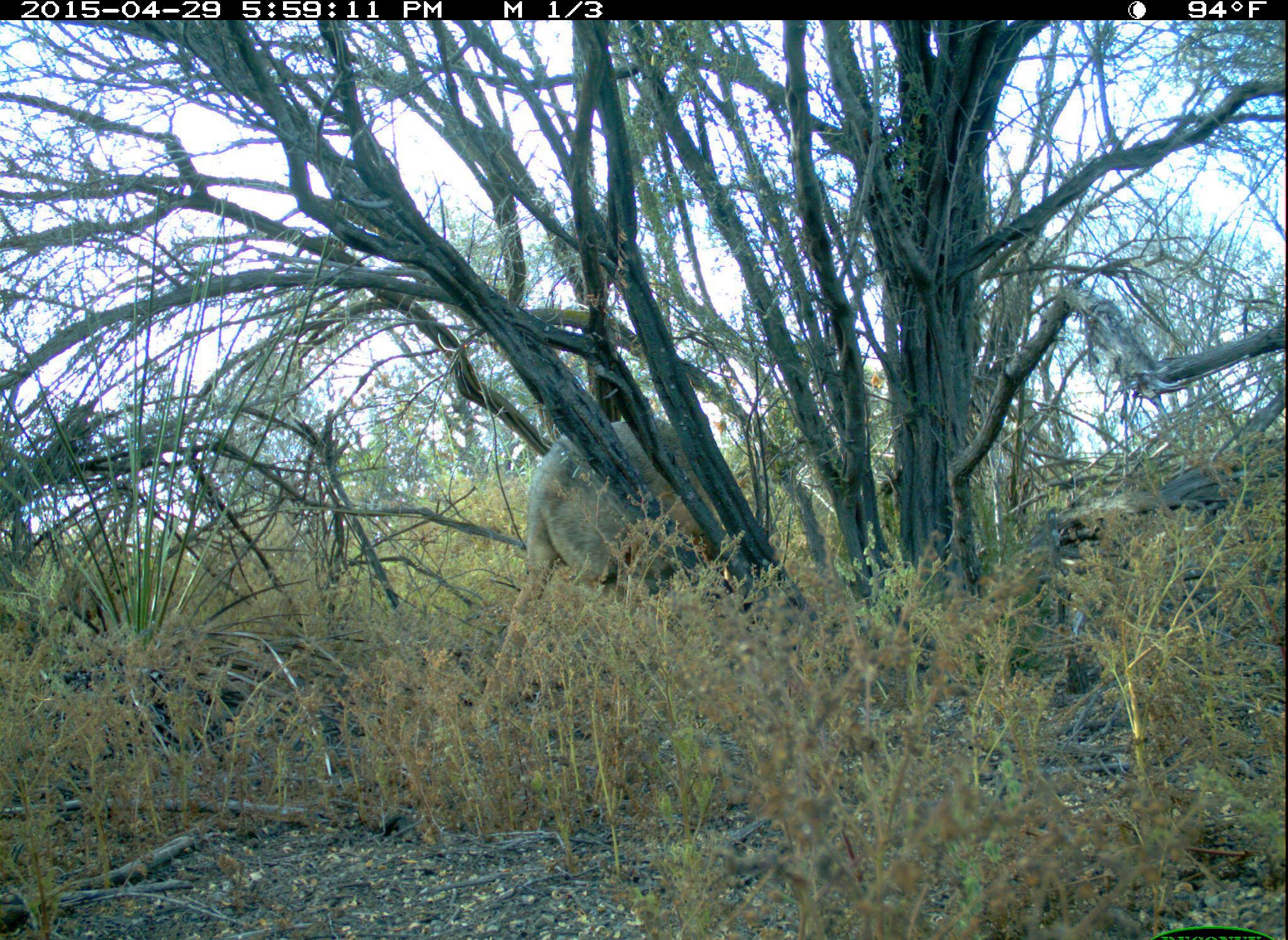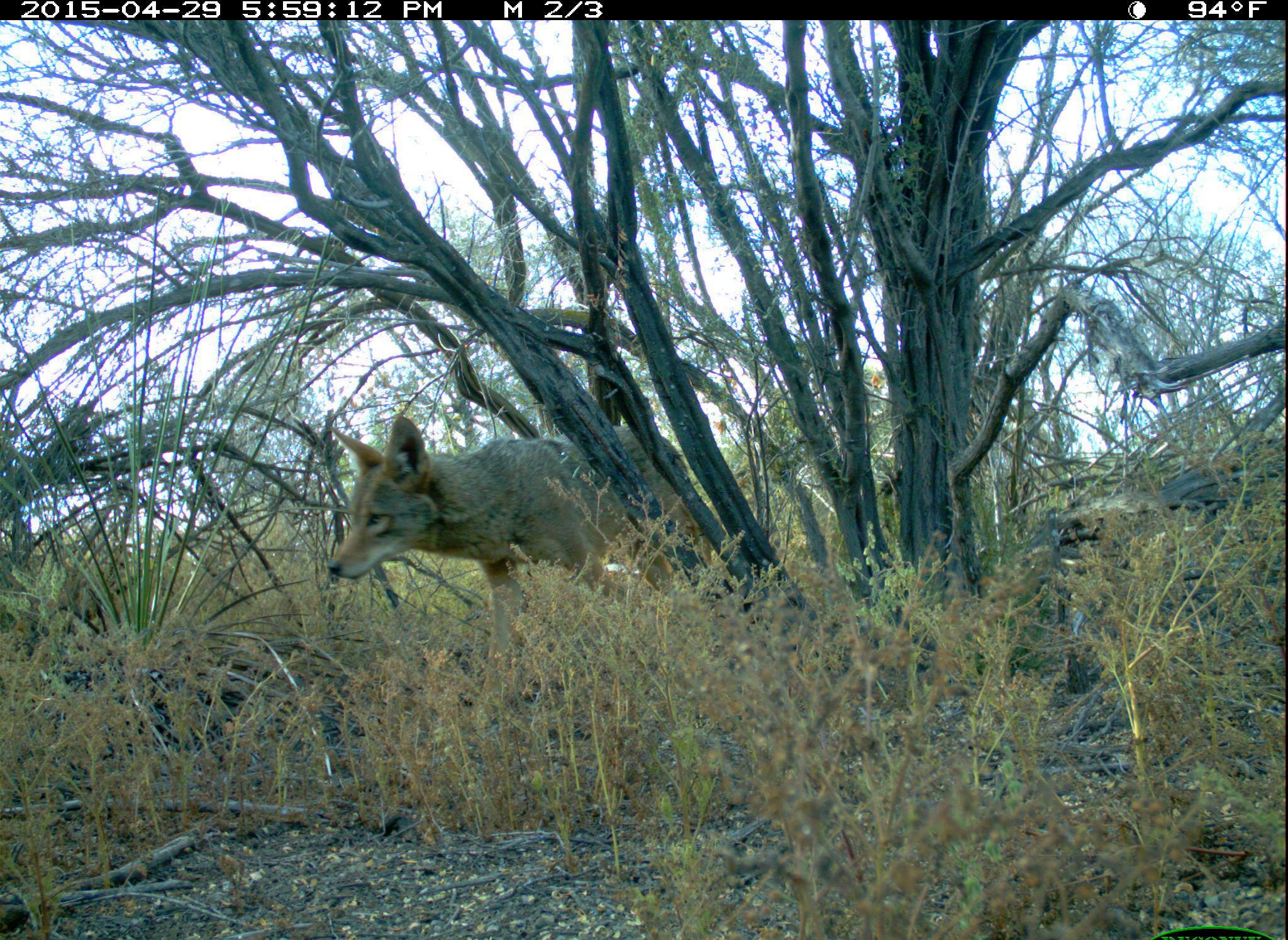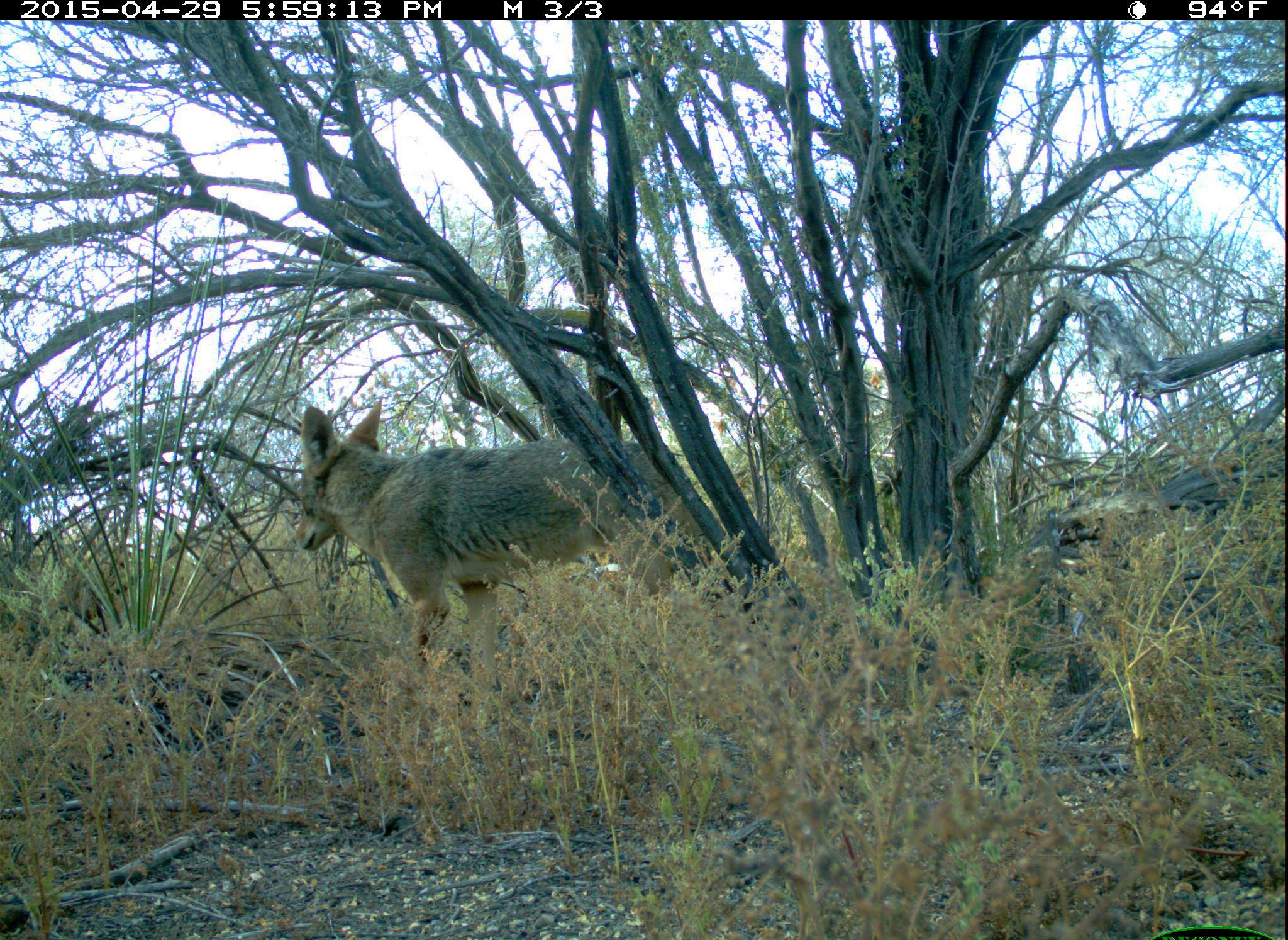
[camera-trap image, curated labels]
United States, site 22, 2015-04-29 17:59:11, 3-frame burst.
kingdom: Animalia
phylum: Chordata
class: Mammalia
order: Carnivora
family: Canidae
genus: Canis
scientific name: Canis latrans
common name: coyote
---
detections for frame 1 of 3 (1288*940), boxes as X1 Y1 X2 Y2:
coyote: 468 421 735 730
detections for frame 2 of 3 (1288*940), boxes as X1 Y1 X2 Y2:
coyote: 326 410 733 732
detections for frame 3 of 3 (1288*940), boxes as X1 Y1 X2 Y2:
coyote: 294 402 718 830